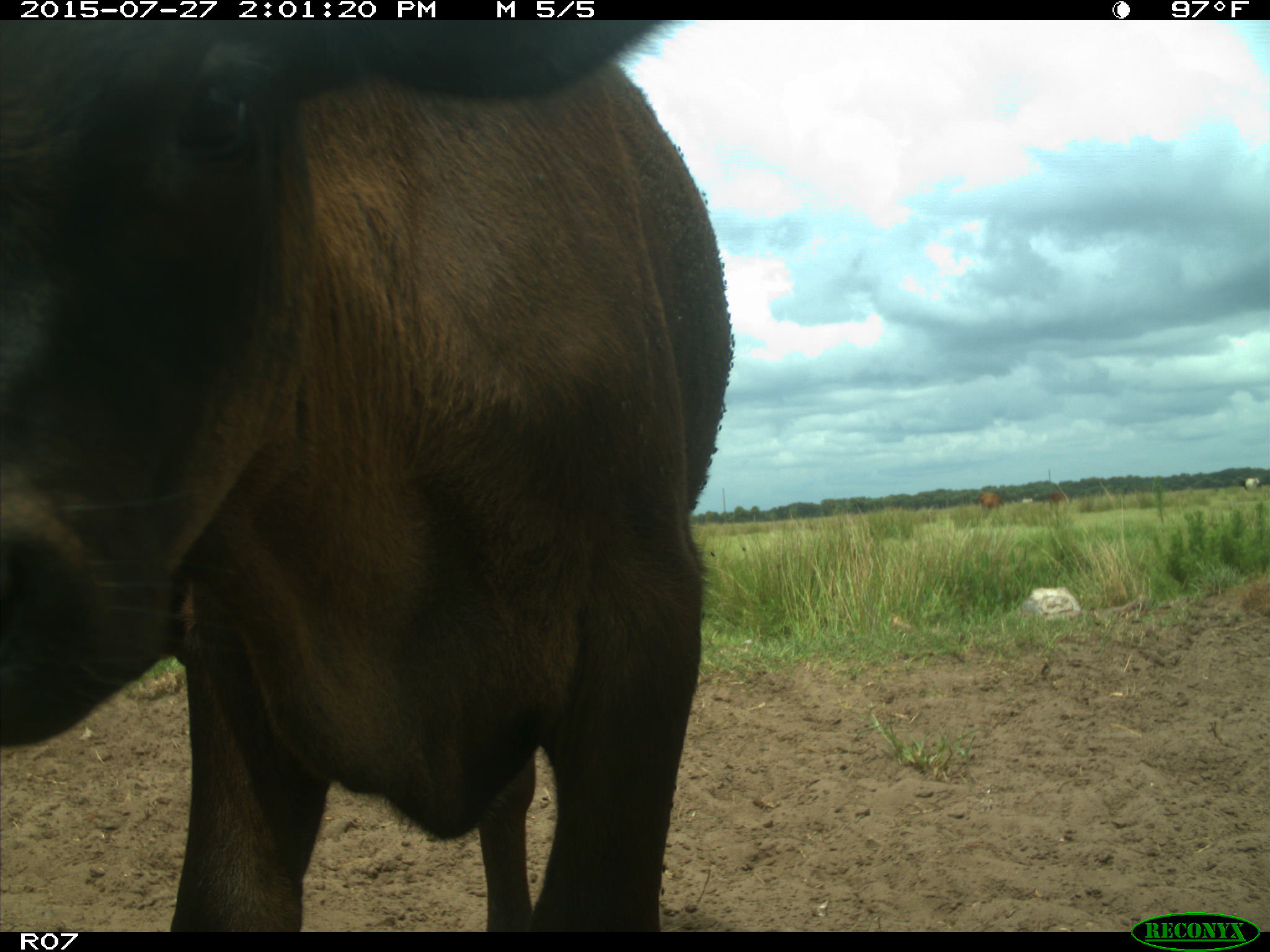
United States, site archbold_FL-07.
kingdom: Animalia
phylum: Chordata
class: Mammalia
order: Artiodactyla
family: Bovidae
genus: Bos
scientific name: Bos taurus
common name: domestic cow